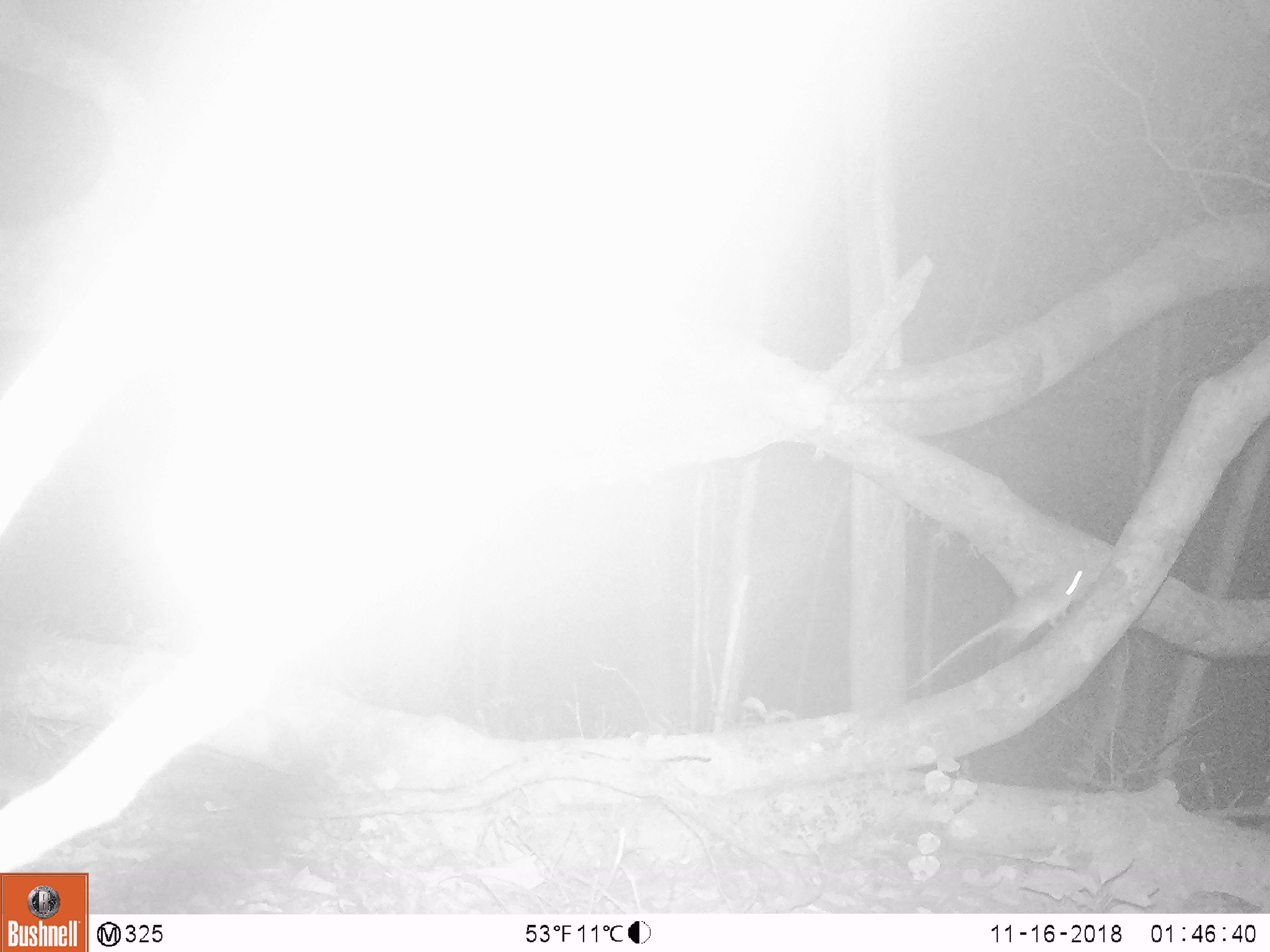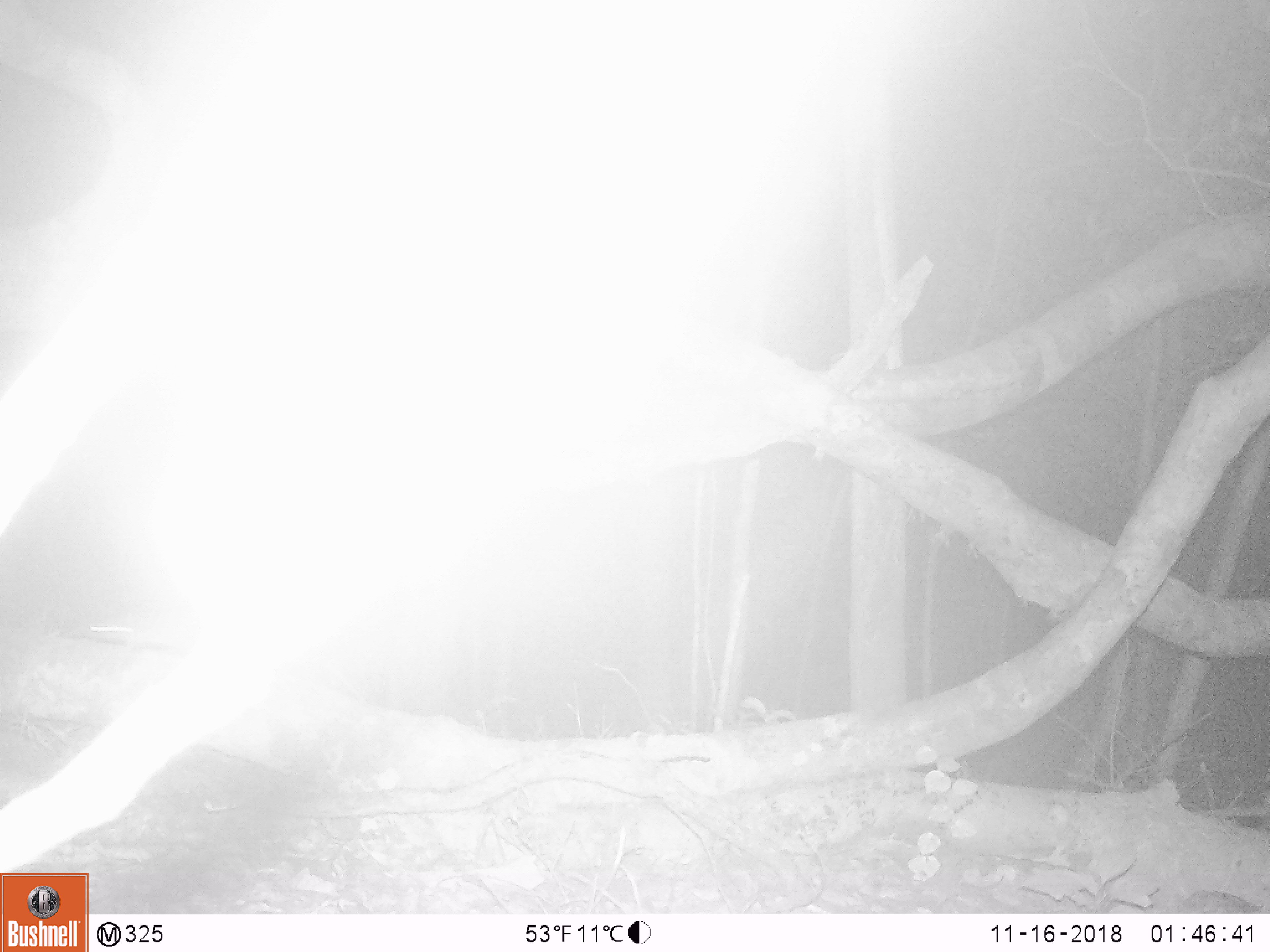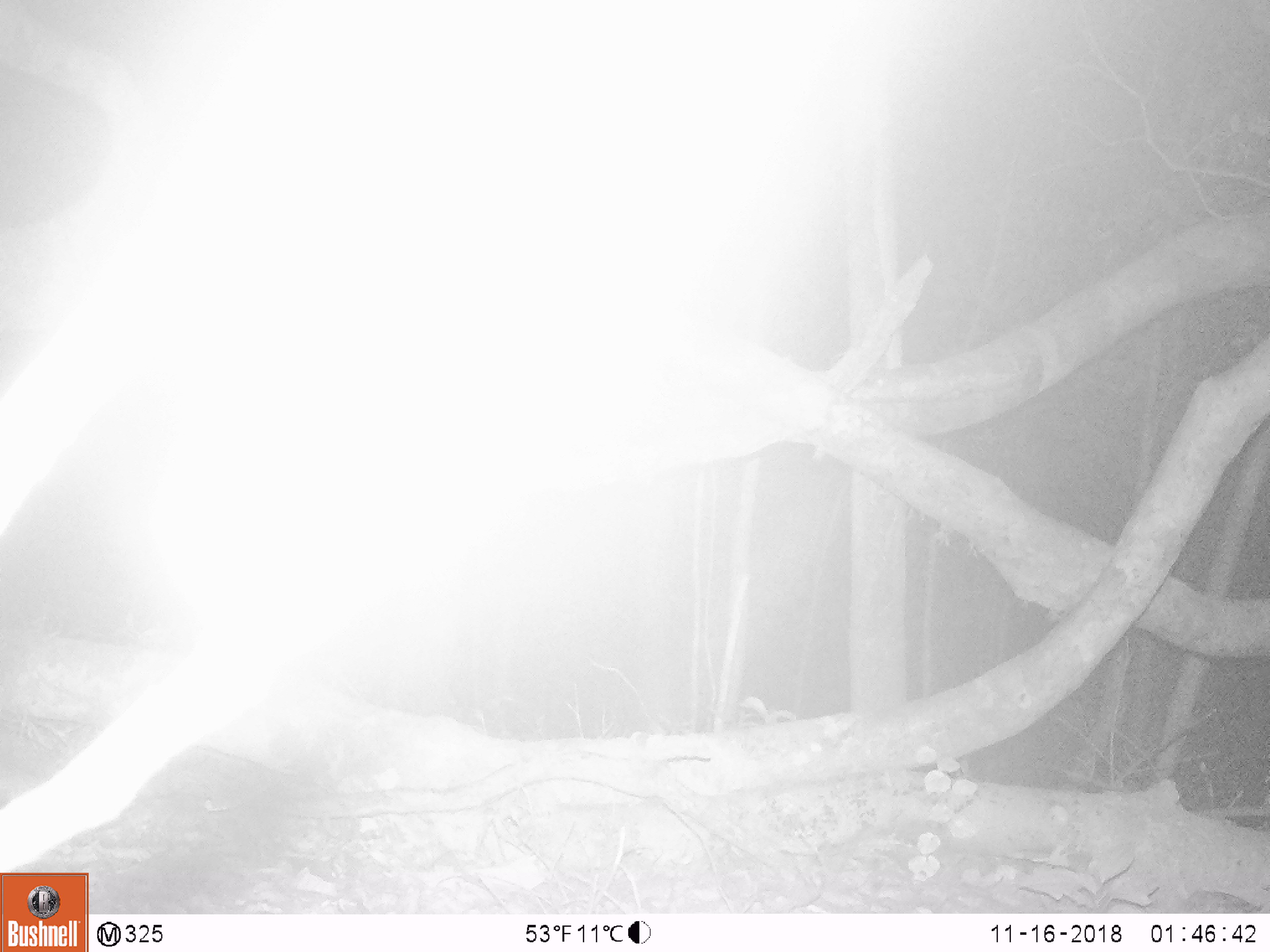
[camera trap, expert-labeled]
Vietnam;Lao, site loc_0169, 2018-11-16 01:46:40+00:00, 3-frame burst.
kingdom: Animalia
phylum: Chordata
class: Mammalia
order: Rodentia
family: Muridae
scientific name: Muridae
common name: old-world mice and rats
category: unidentified murid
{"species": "unidentified murid (old-world mice and rats) (Muridae)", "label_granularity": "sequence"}